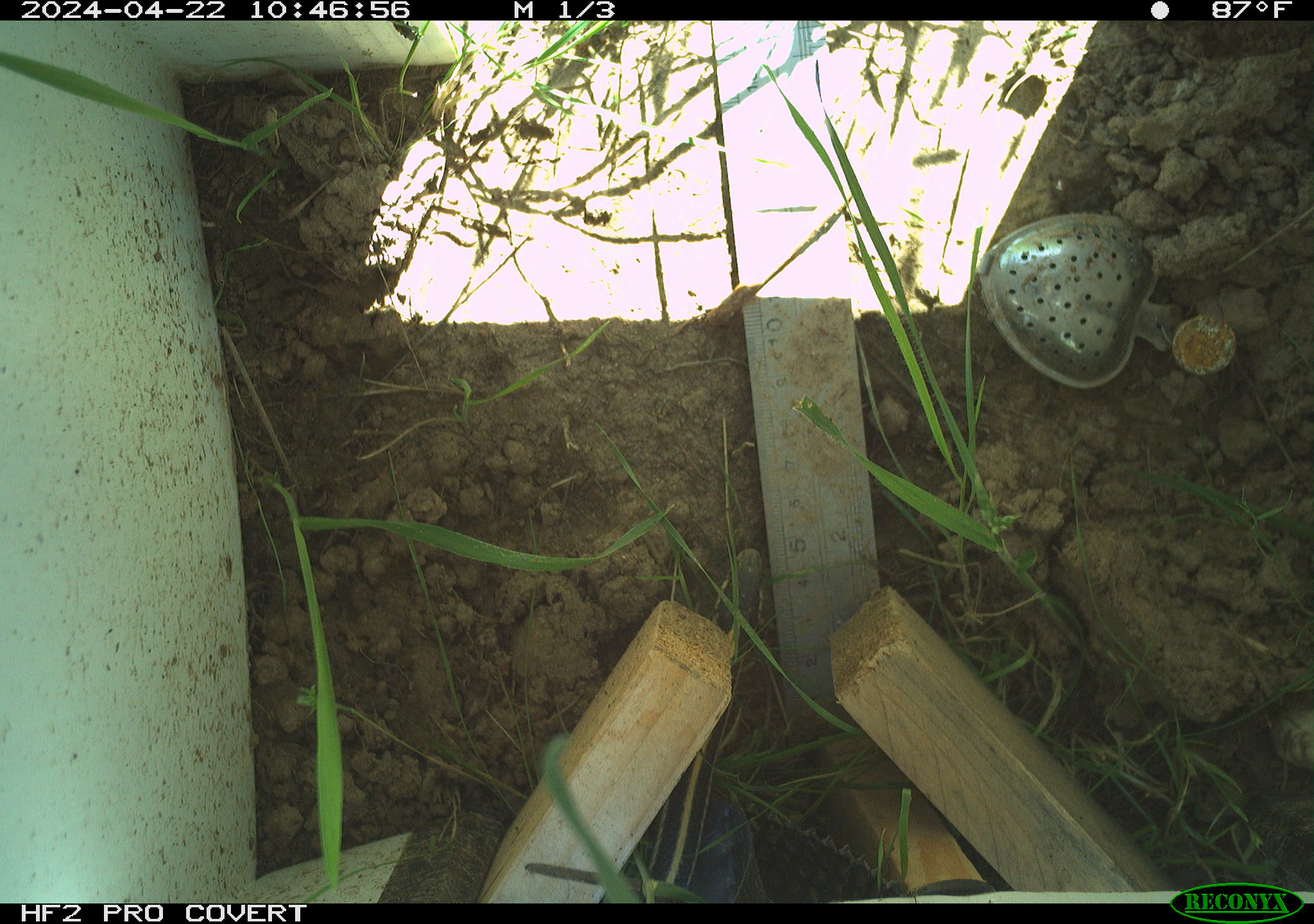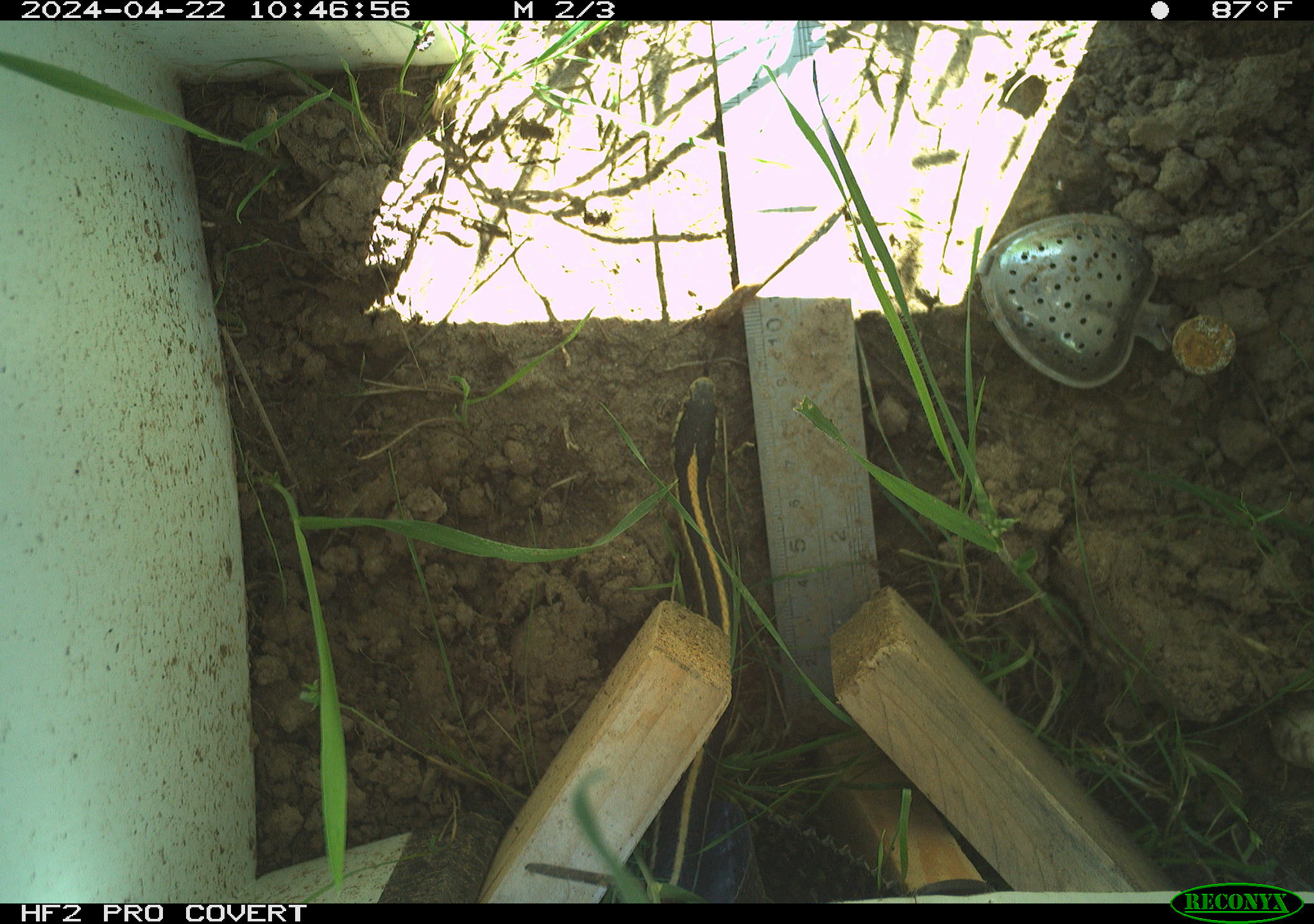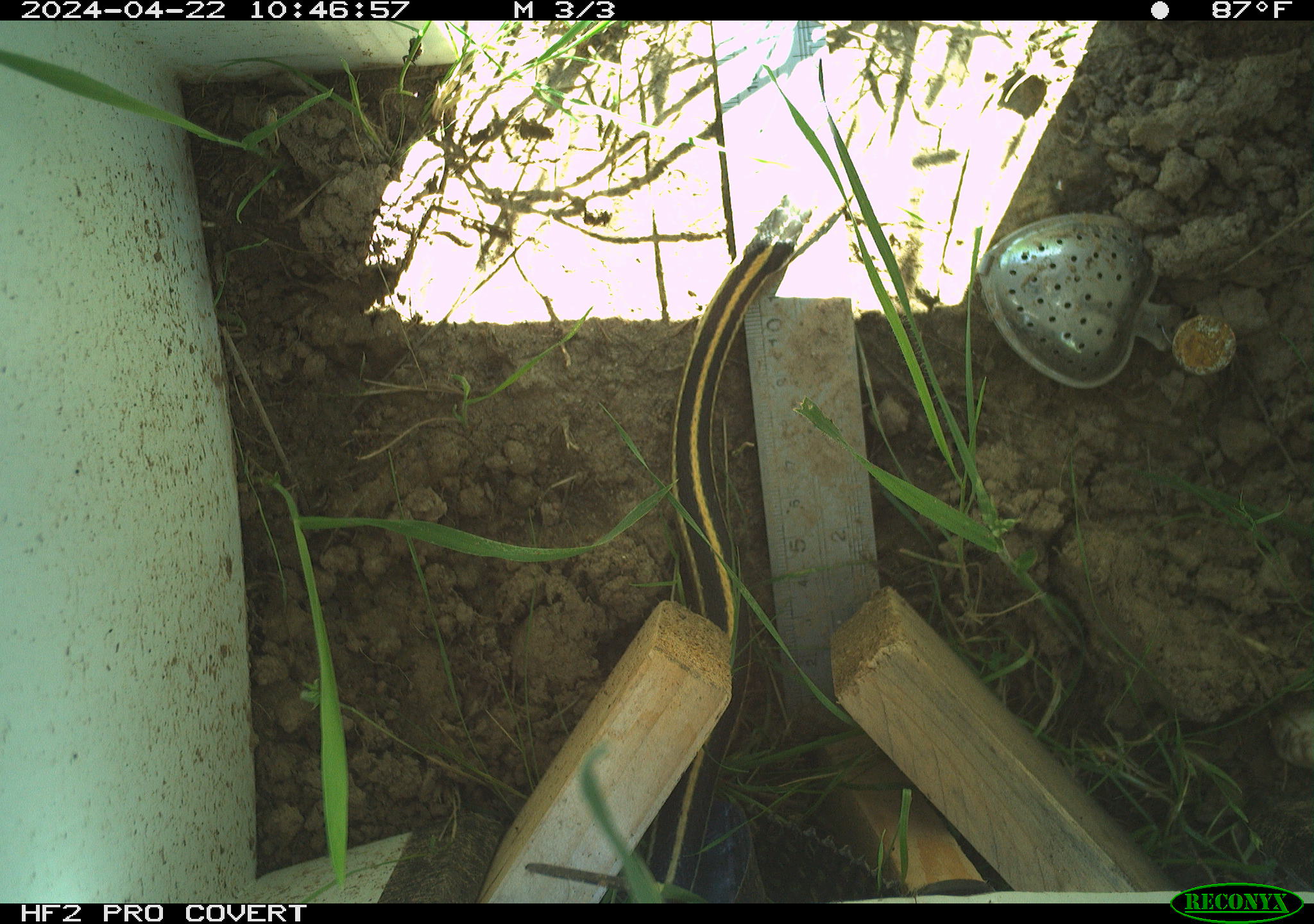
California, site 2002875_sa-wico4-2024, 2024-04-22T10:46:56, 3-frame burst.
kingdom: Animalia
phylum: Chordata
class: Reptilia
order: Squamata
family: Colubridae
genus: Thamnophis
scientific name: Thamnophis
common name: american gartersnakes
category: thamnophis species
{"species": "thamnophis species (american gartersnakes) (Thamnophis)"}